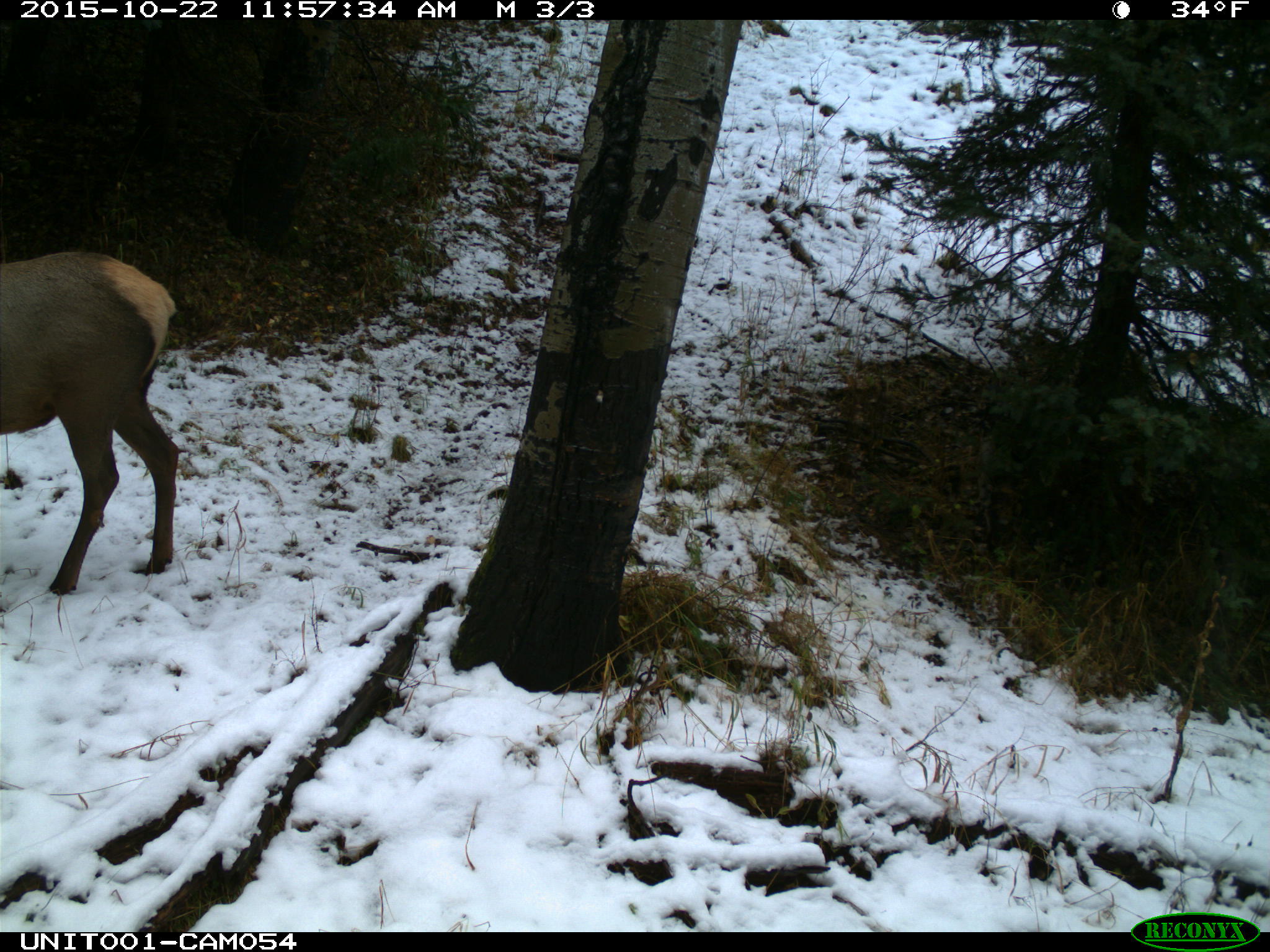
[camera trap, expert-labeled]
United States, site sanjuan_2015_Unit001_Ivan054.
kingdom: Animalia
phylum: Chordata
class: Mammalia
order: Artiodactyla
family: Cervidae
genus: Cervus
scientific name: Cervus elaphus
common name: red deer